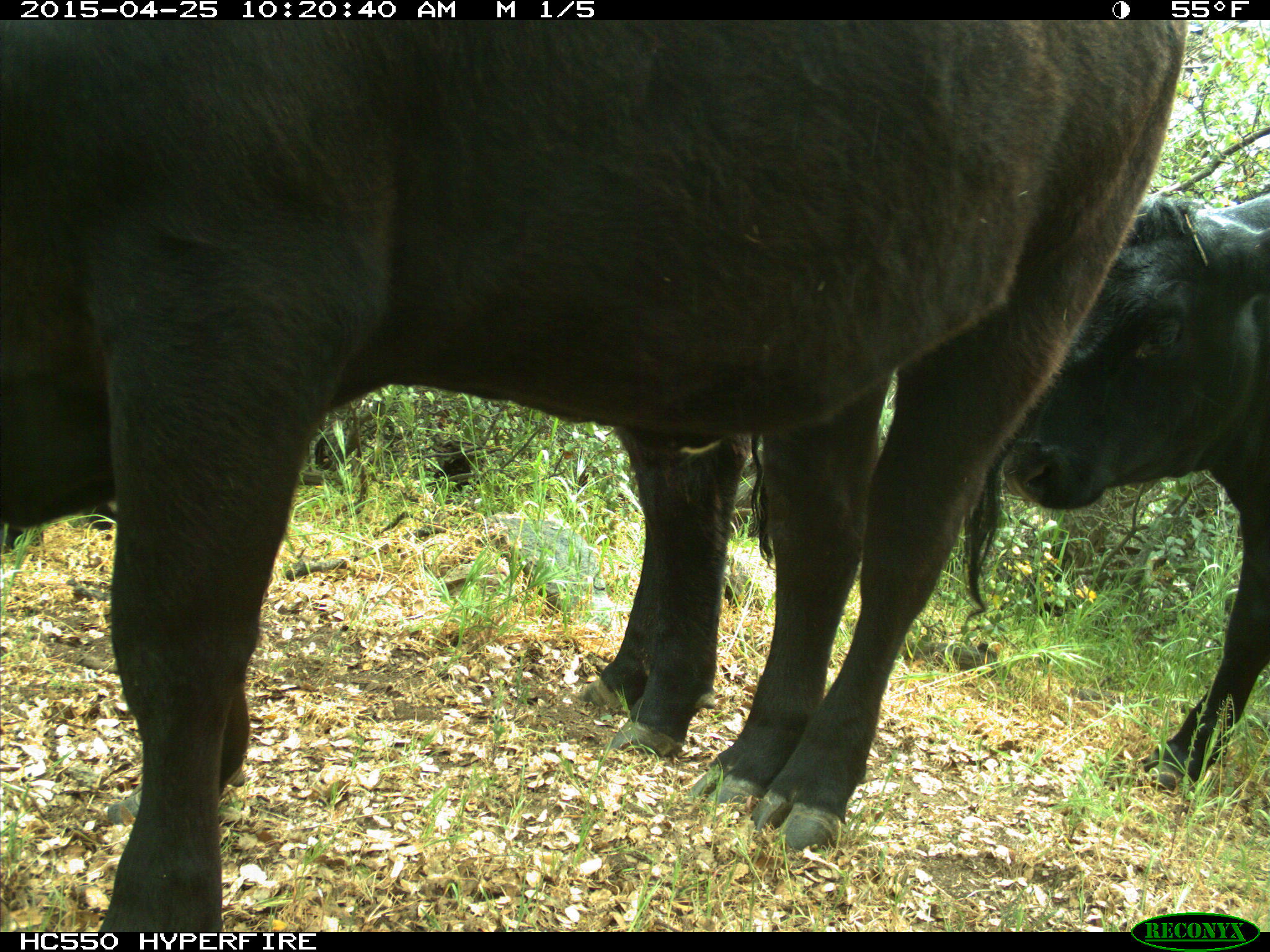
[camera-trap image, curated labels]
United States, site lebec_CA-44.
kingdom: Animalia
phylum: Chordata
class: Mammalia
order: Artiodactyla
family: Suidae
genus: Sus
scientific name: Sus scrofa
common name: wild boar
Sus scrofa (wild boar).